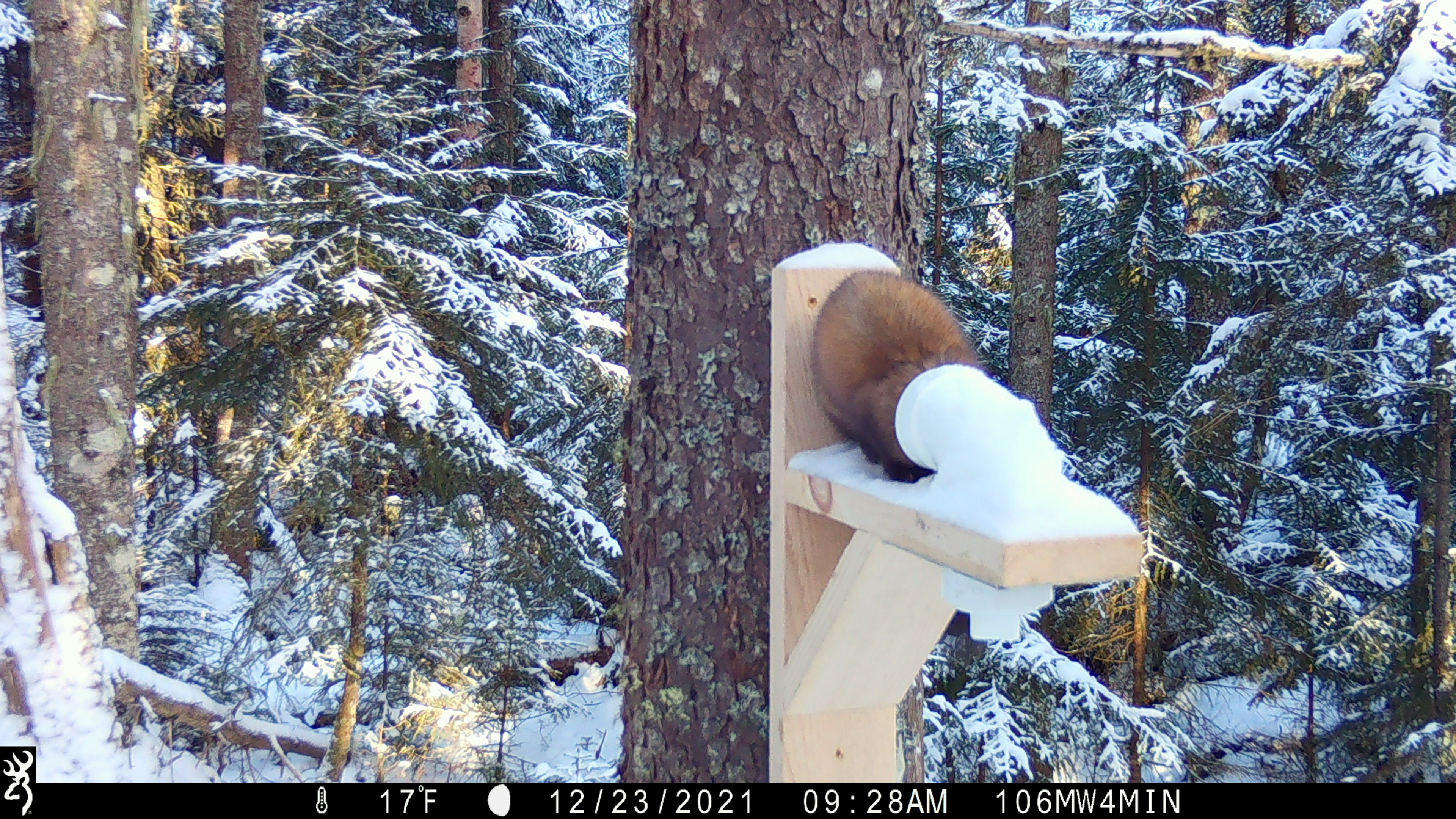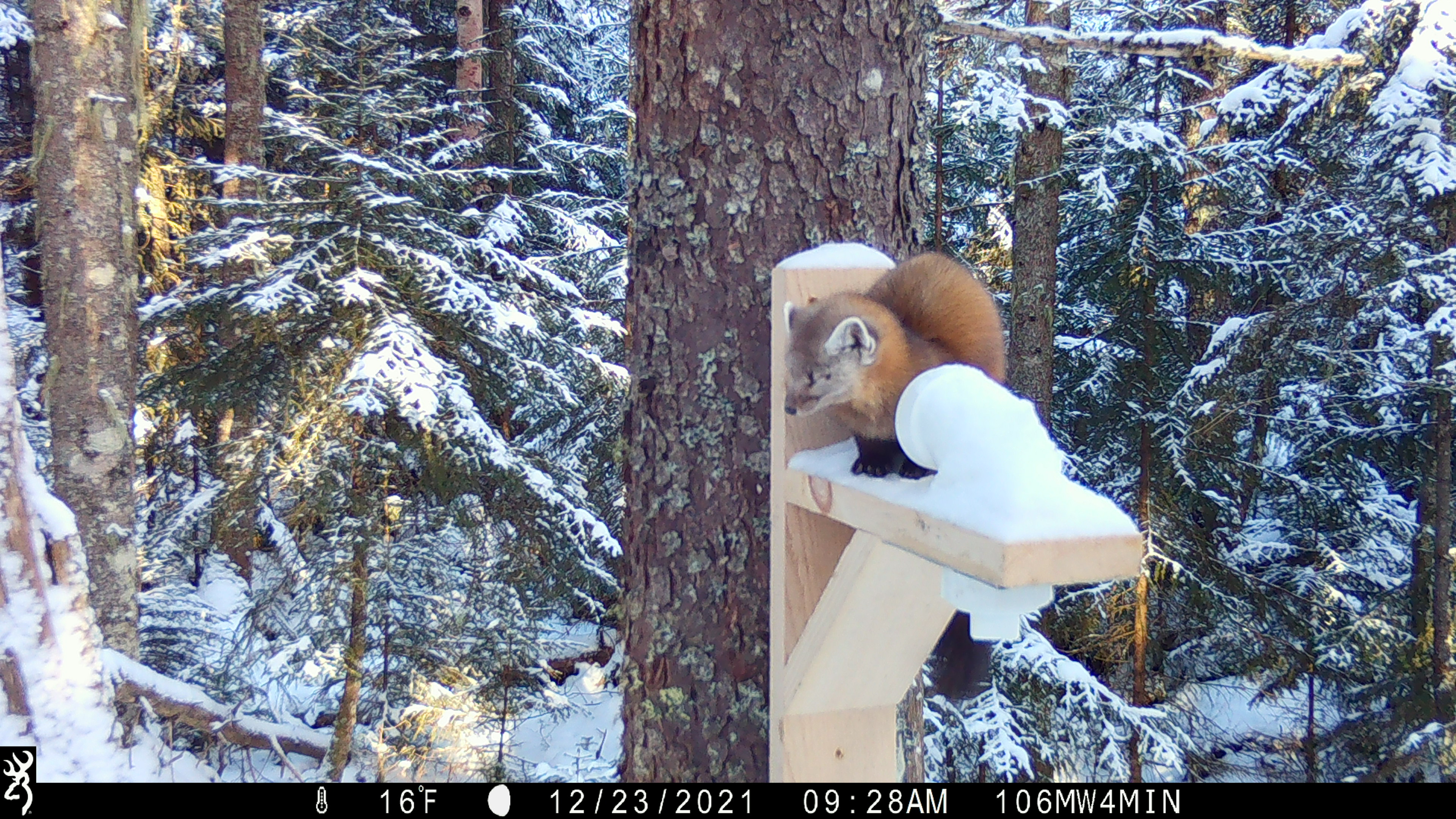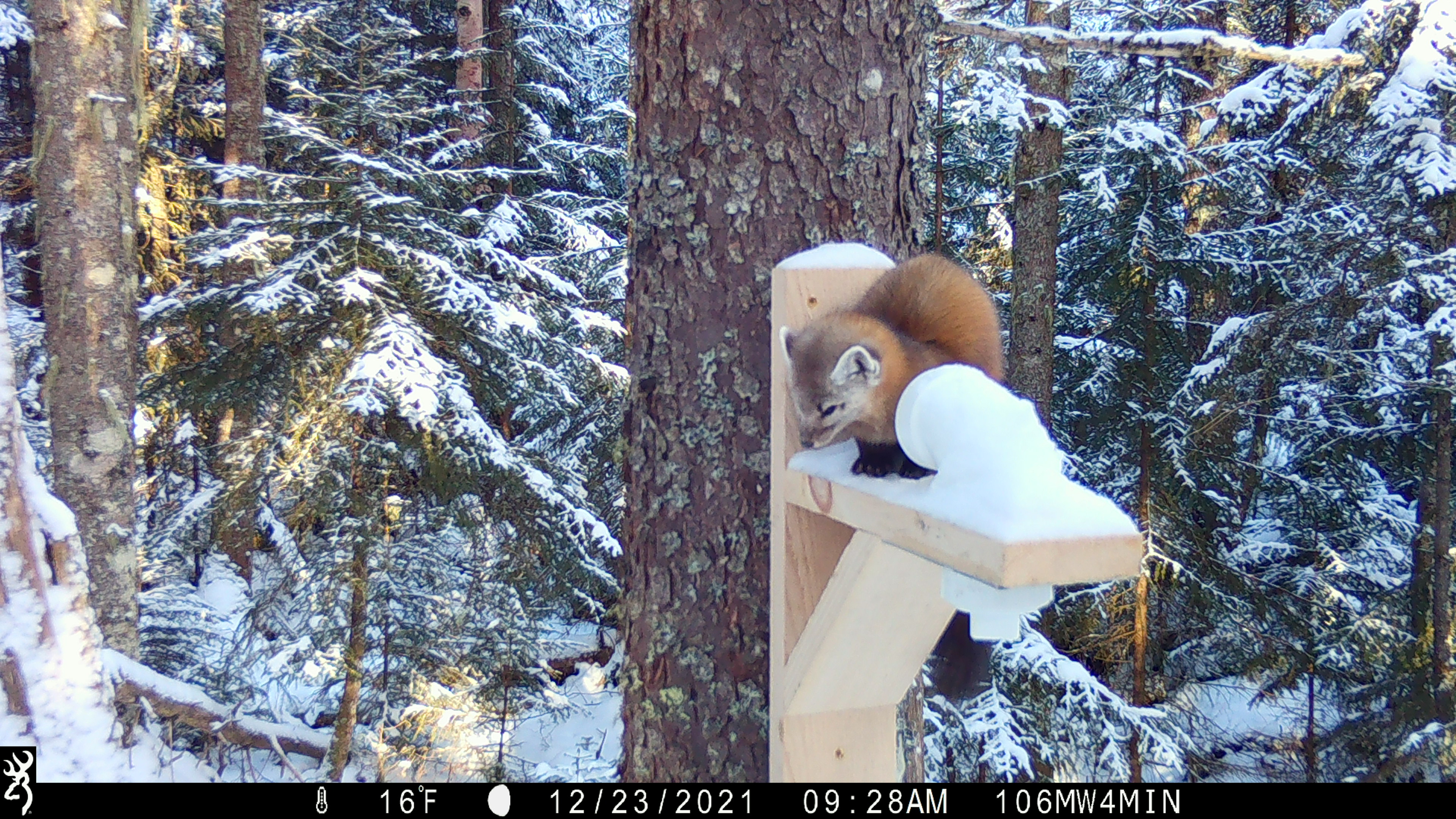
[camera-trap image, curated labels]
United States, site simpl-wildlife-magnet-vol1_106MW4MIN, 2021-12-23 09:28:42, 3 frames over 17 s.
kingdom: Animalia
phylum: Chordata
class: Mammalia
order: Carnivora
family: Mustelidae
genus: Martes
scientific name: Martes americana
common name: american marten